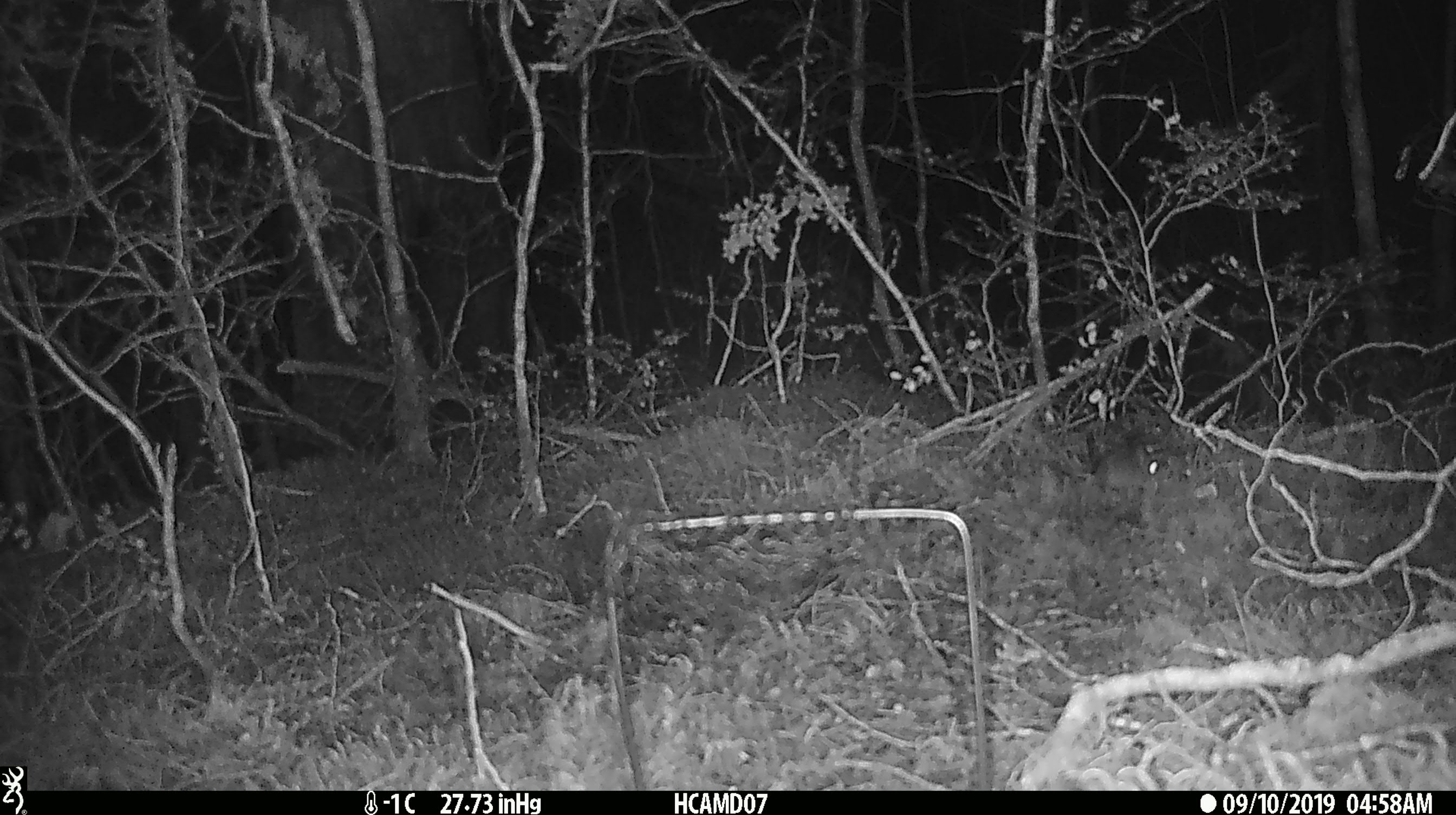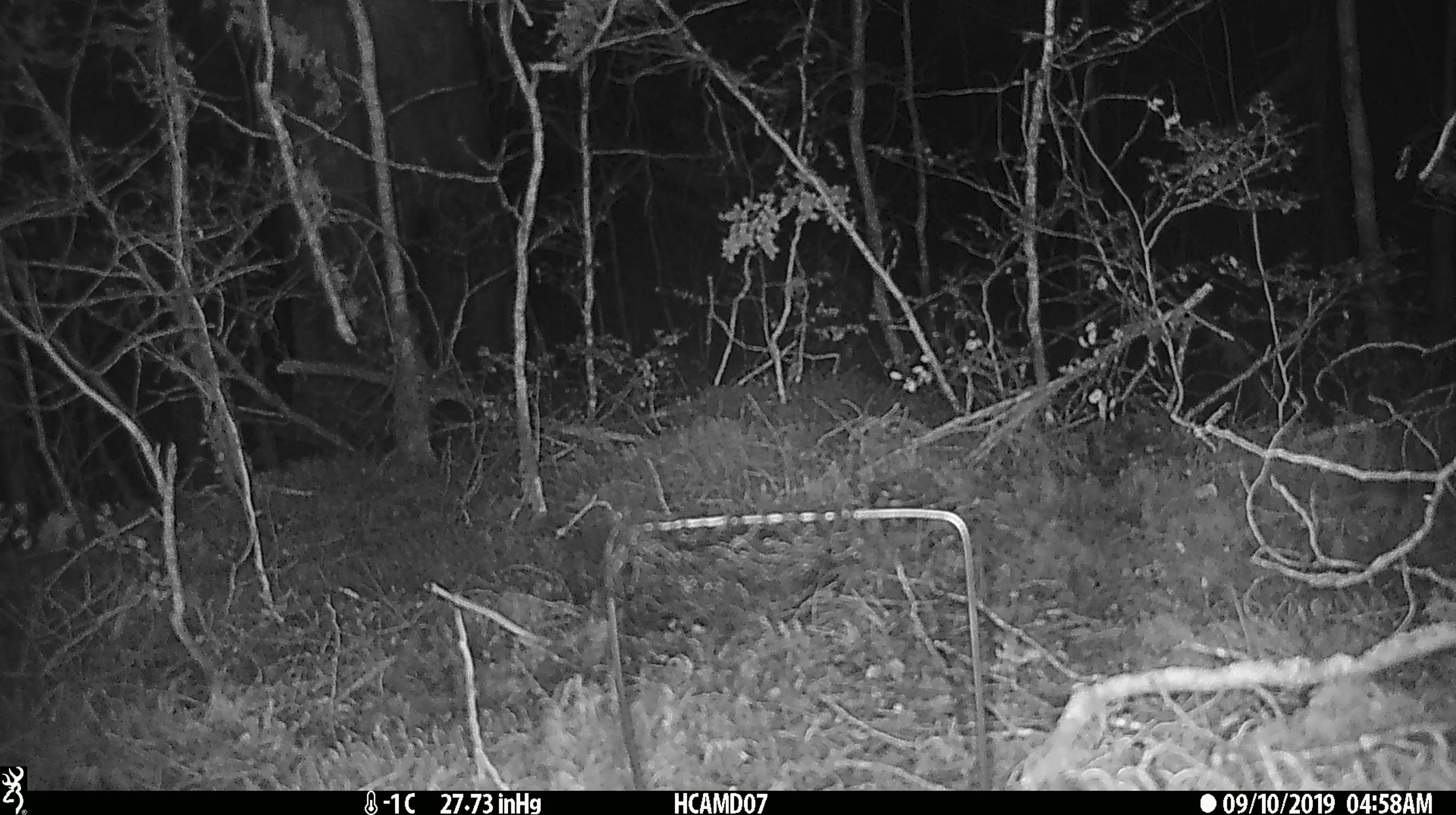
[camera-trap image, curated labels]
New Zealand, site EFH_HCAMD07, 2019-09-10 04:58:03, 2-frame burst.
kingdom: Animalia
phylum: Chordata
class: Mammalia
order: Rodentia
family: Muridae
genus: Mus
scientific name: Mus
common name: mouse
Mouse (Mus).